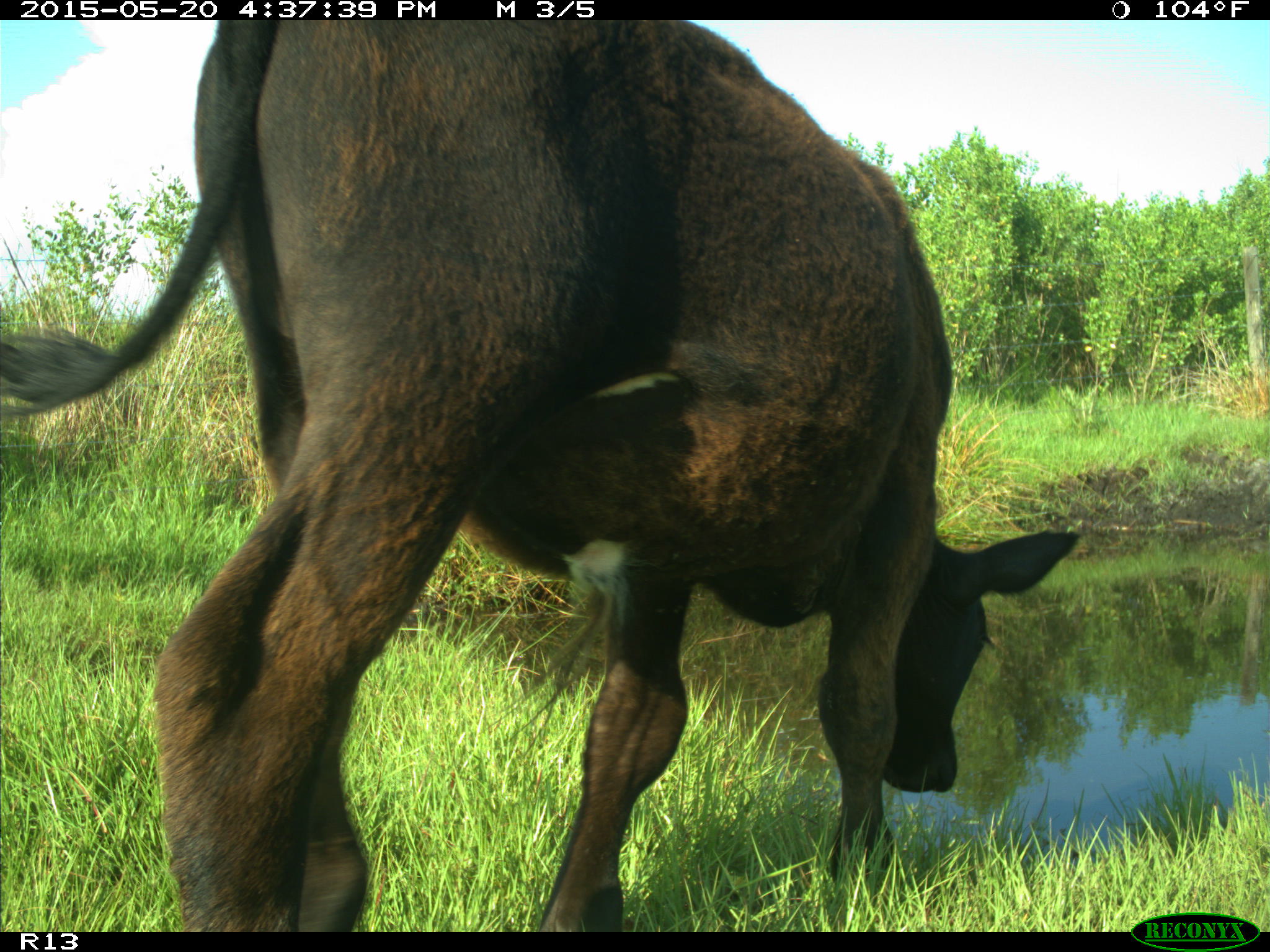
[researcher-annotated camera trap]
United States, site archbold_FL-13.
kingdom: Animalia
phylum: Chordata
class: Mammalia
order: Artiodactyla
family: Bovidae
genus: Bos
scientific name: Bos taurus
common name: domestic cow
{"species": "Bos taurus (domestic cow)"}